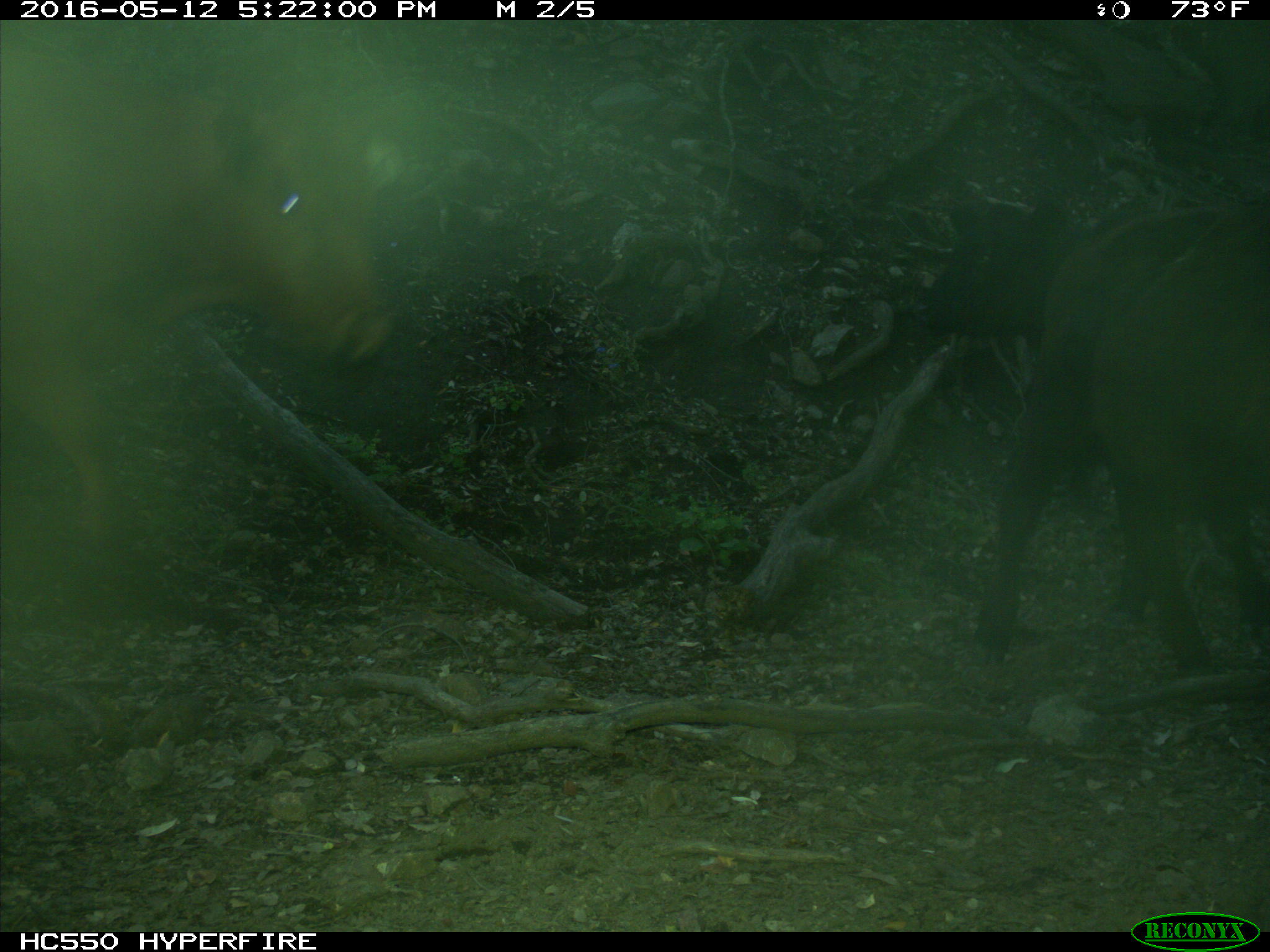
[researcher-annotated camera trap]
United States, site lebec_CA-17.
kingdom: Animalia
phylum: Chordata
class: Mammalia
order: Artiodactyla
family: Bovidae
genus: Bos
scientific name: Bos taurus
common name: domestic cow